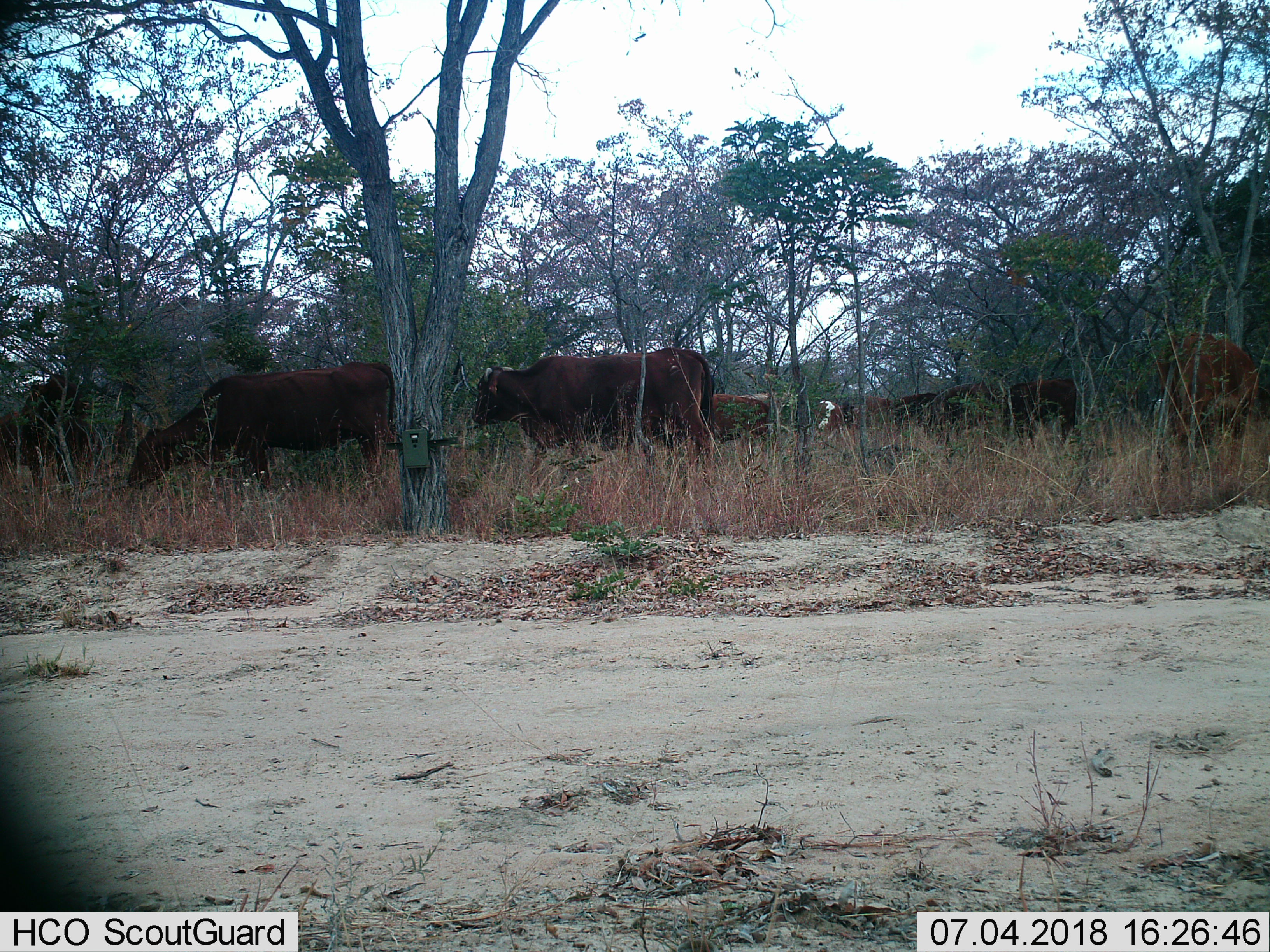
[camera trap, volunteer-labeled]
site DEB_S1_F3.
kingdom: Animalia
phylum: Chordata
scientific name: Vertebrata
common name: domestic animal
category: domesticanimal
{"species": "domesticanimal (domestic animal) (Vertebrata)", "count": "11-50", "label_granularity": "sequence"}